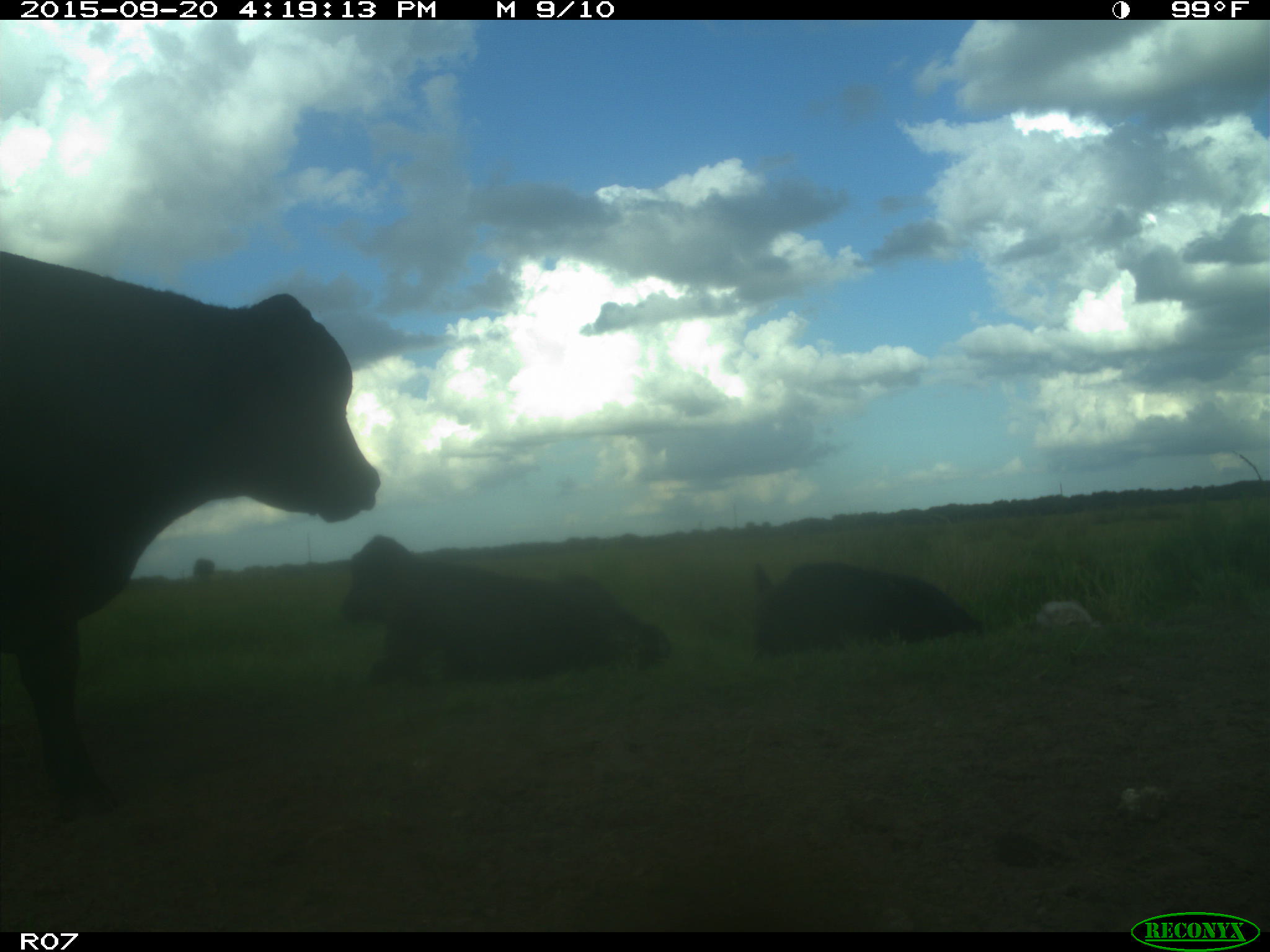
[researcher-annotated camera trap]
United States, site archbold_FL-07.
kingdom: Animalia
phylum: Chordata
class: Mammalia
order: Artiodactyla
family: Bovidae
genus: Bos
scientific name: Bos taurus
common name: domestic cow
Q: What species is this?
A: Bos taurus (domestic cow).